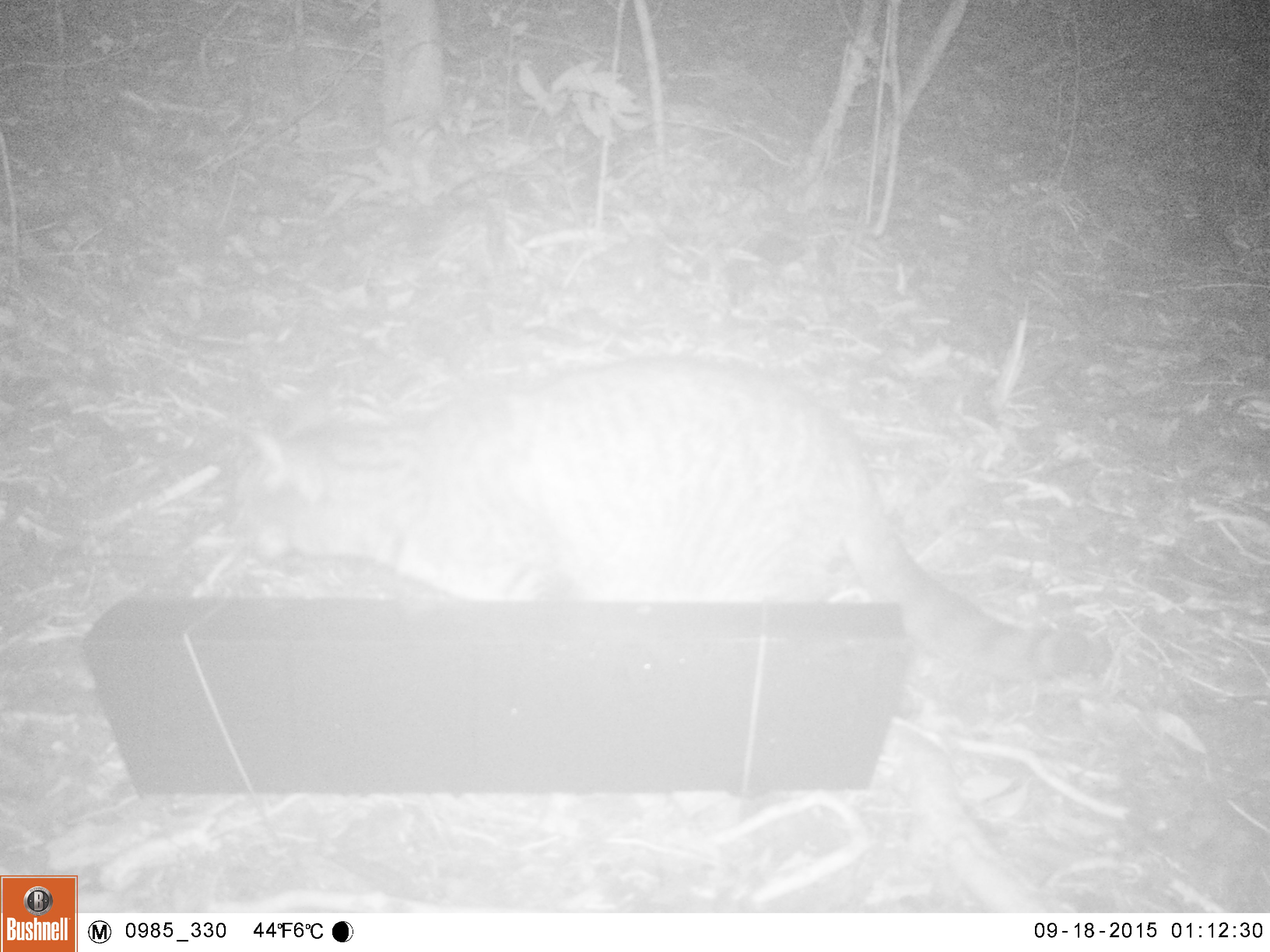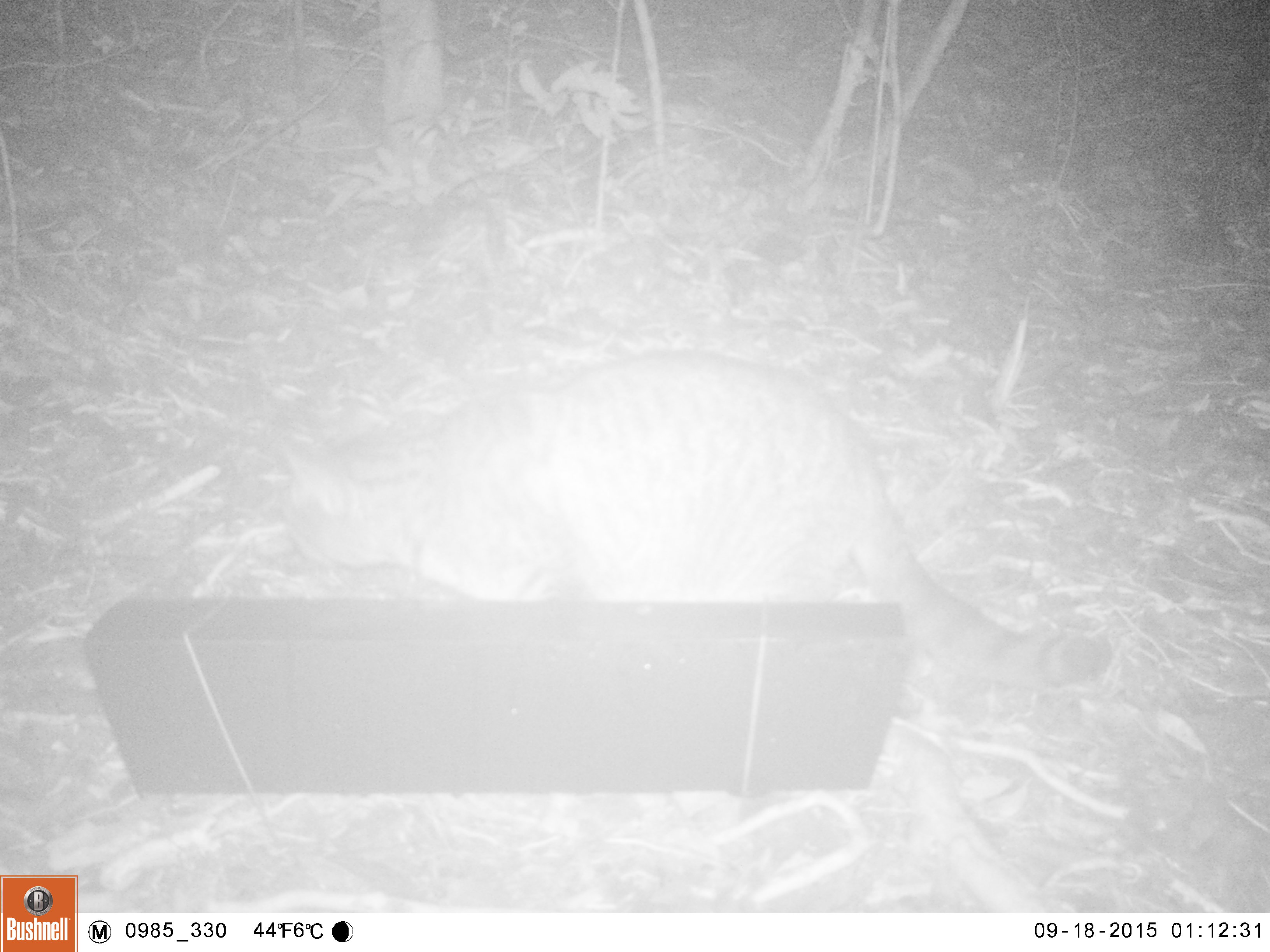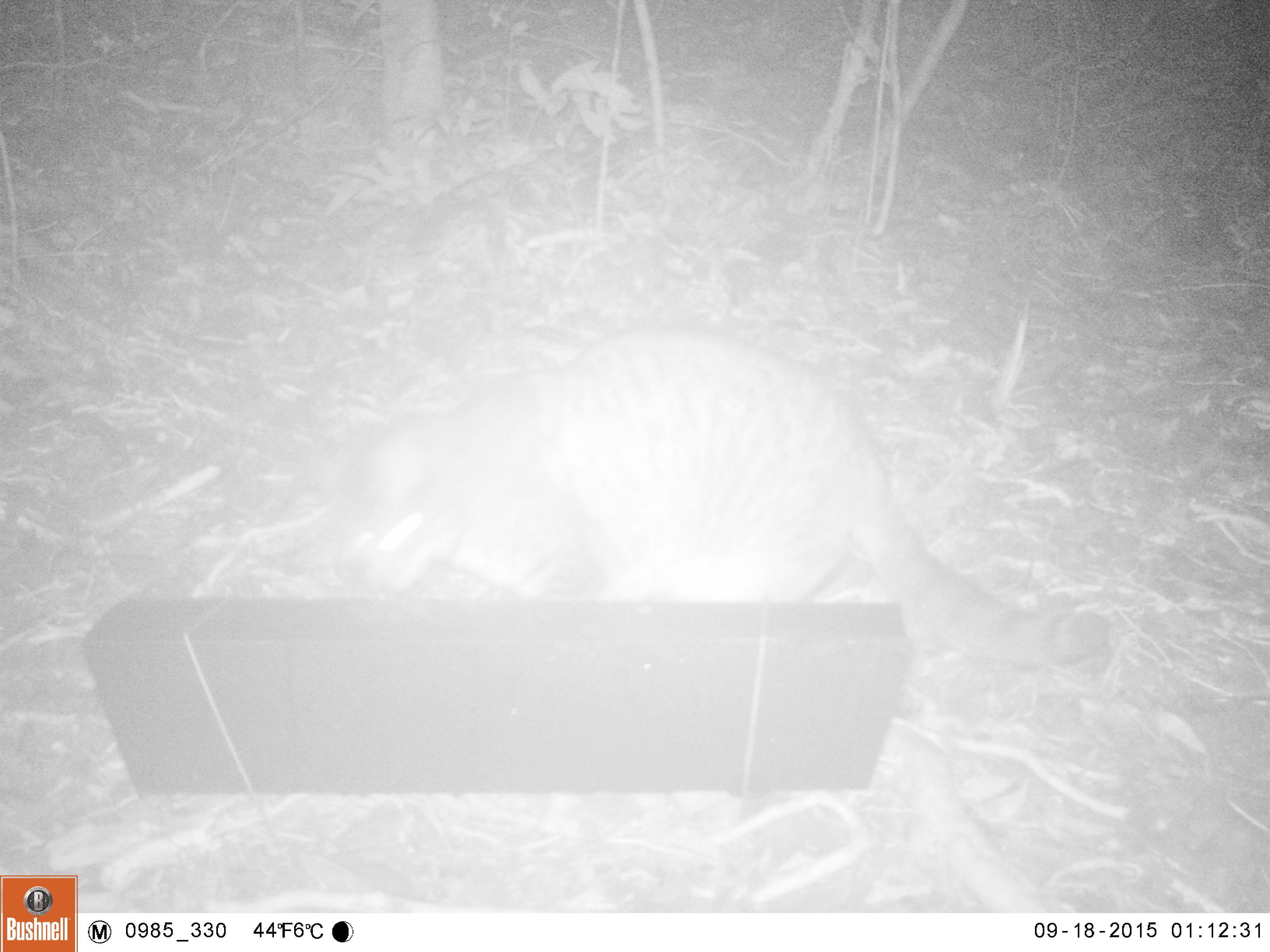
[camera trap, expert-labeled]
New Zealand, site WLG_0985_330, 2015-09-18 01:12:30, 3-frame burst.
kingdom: Animalia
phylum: Chordata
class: Mammalia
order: Carnivora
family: Felidae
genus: Felis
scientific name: Felis catus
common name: domestic cat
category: cat